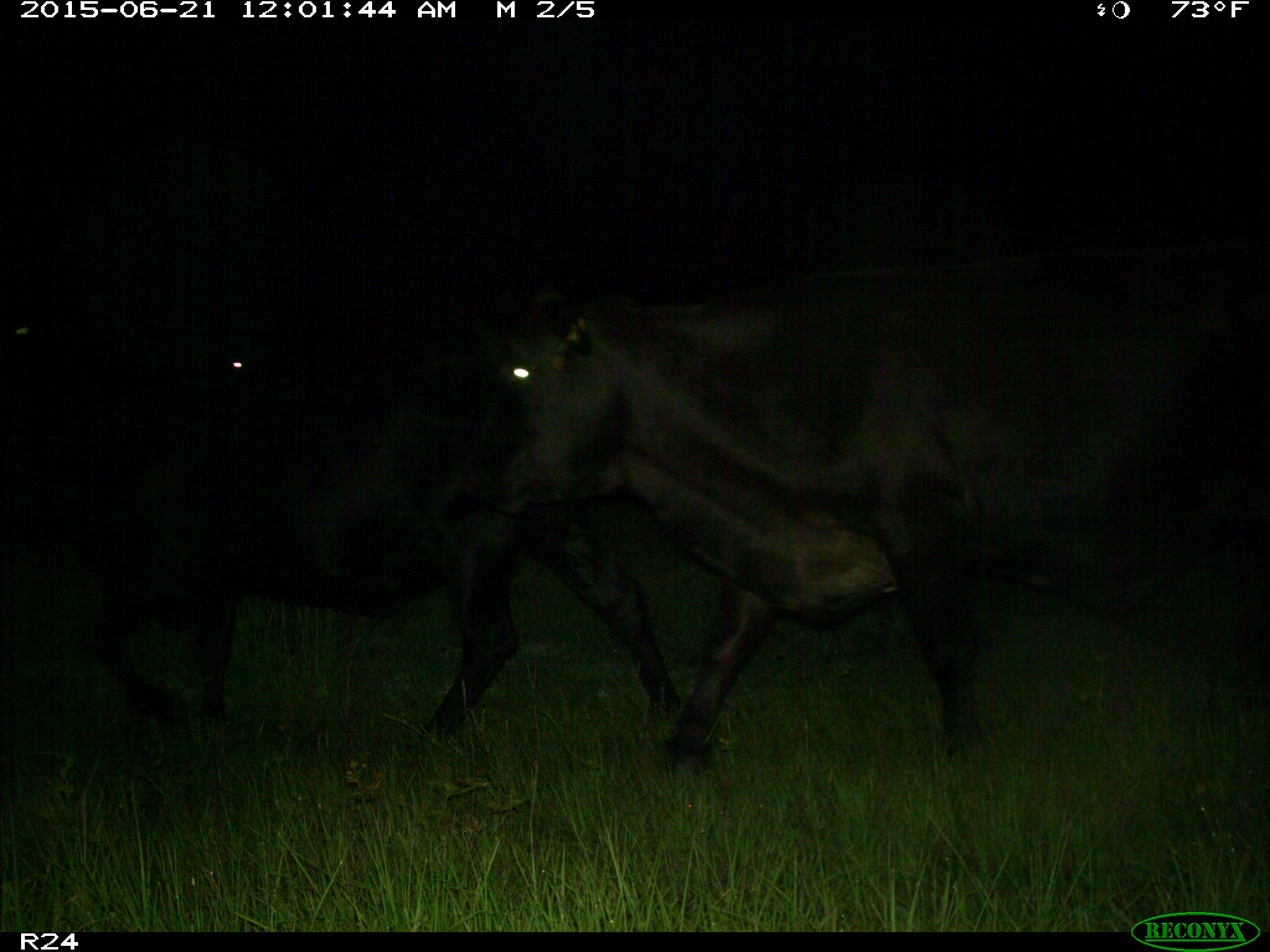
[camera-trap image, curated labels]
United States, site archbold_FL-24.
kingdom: Animalia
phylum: Chordata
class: Mammalia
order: Artiodactyla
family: Bovidae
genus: Bos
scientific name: Bos taurus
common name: domestic cow